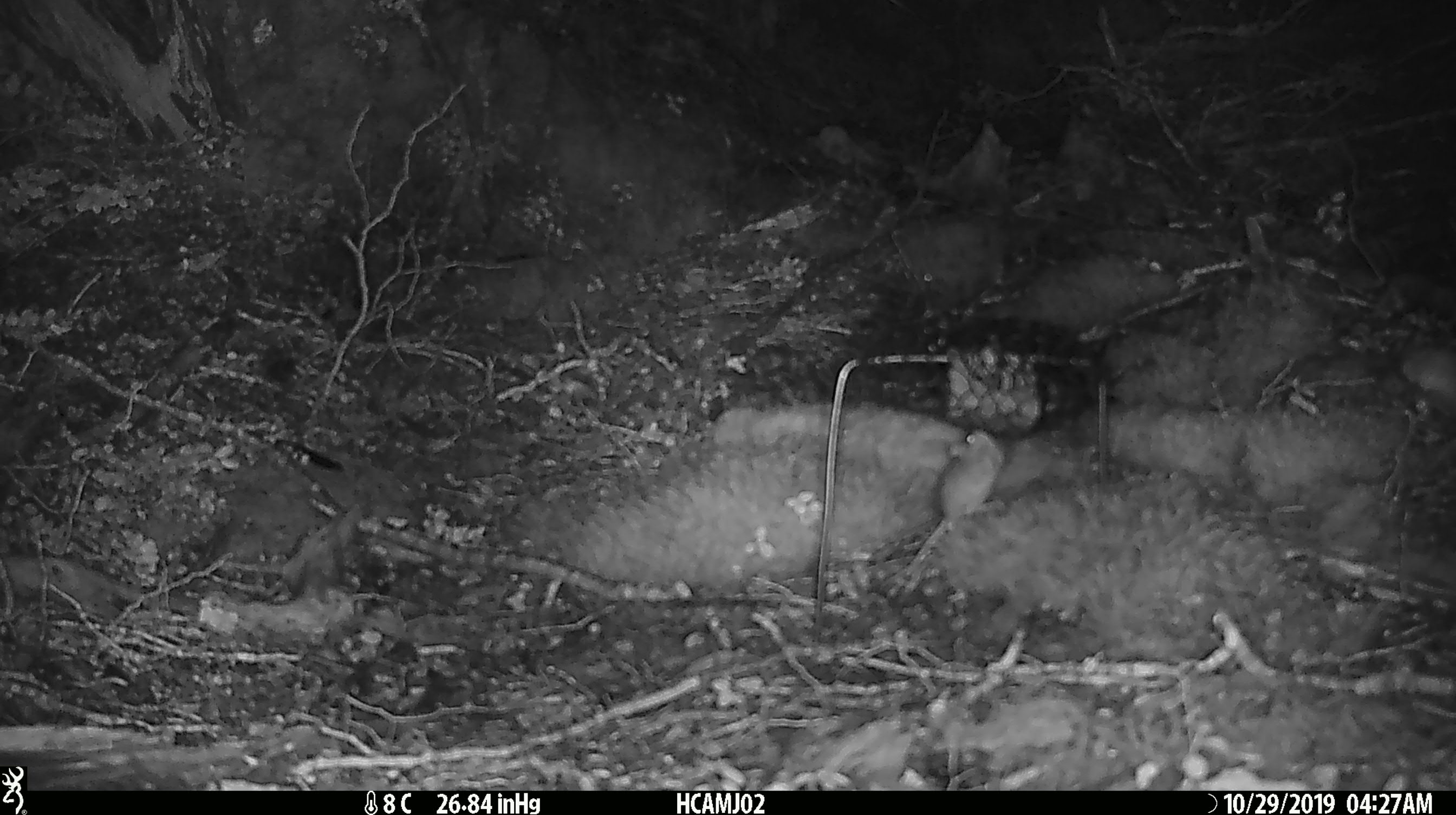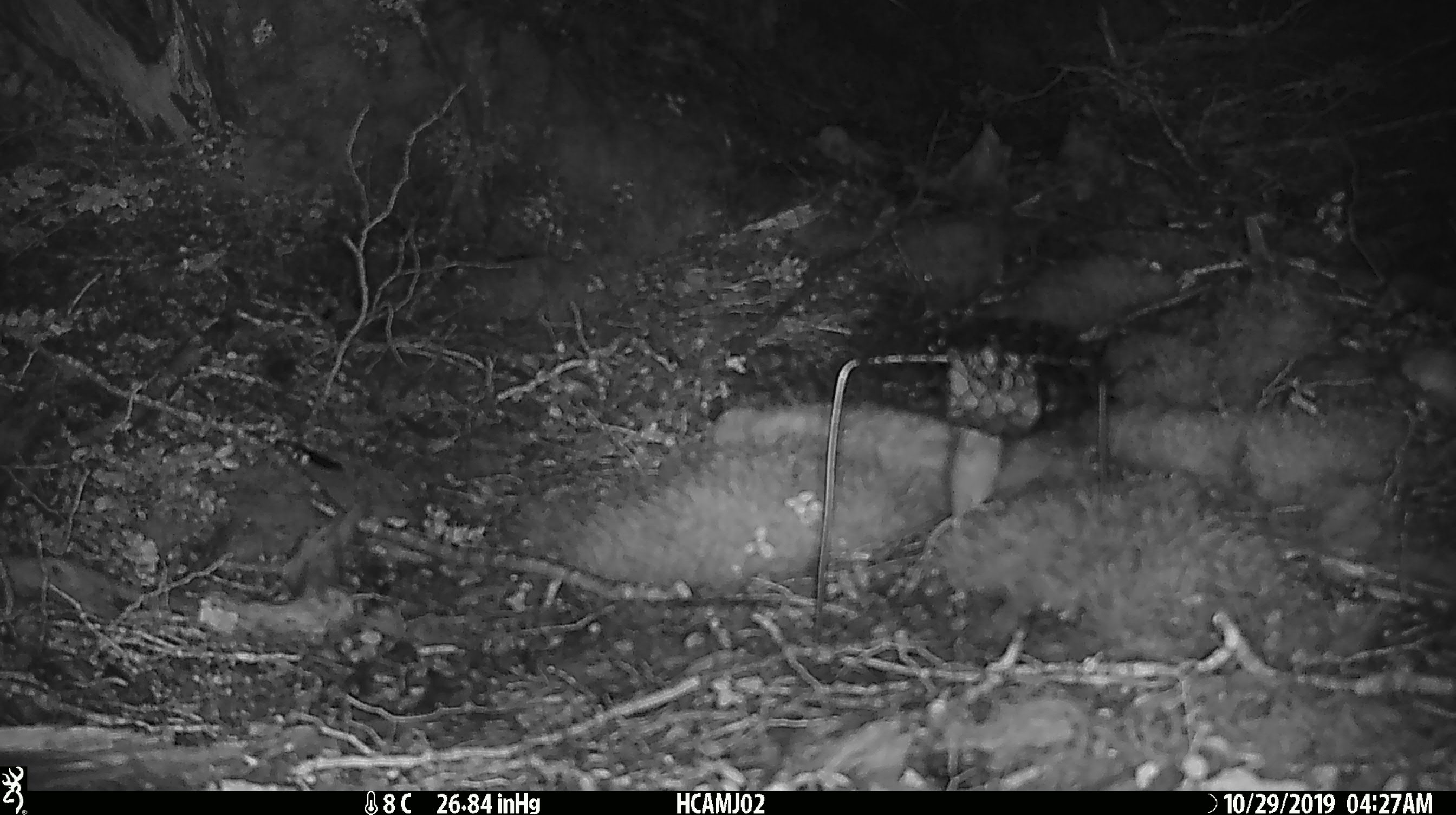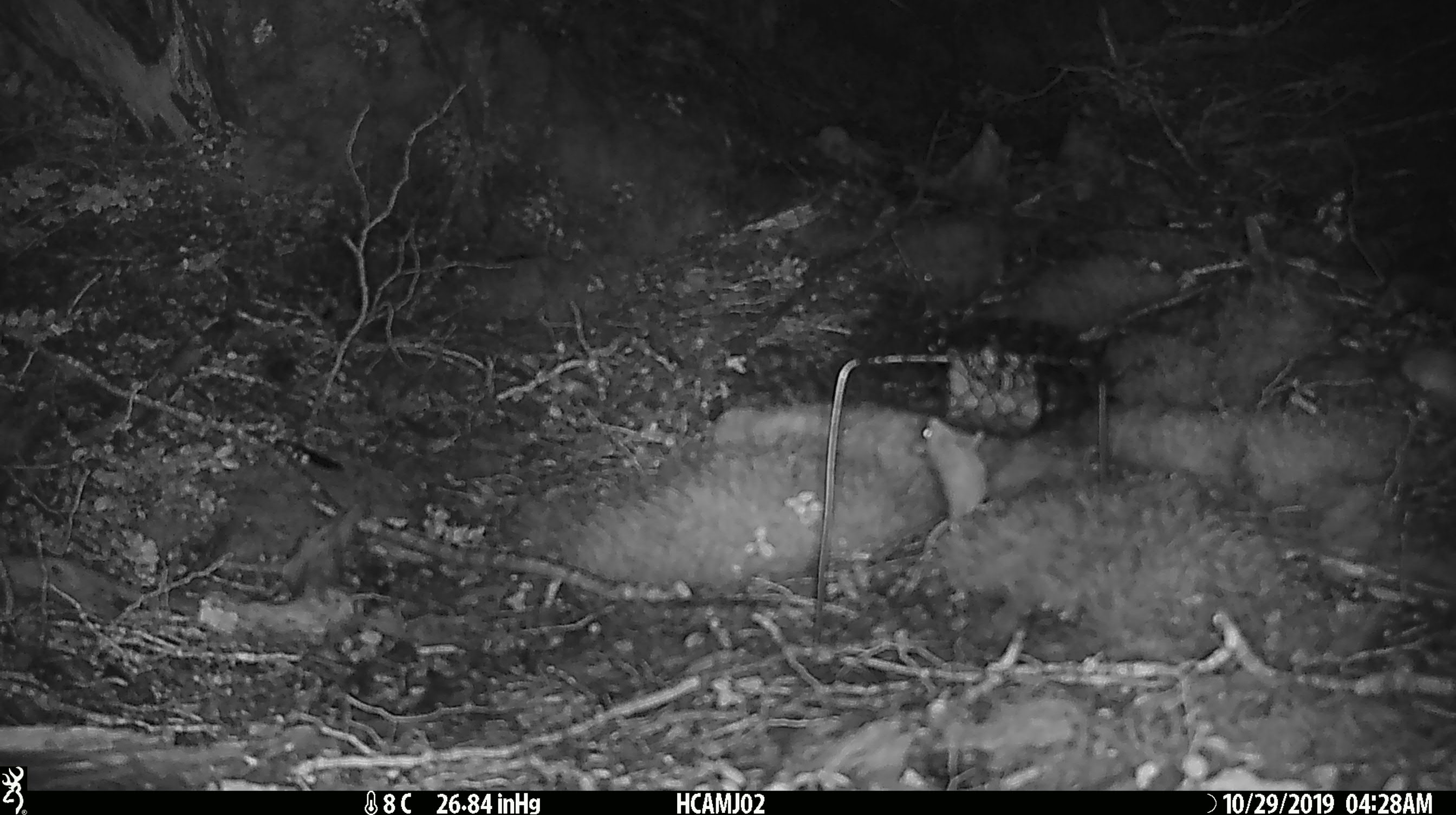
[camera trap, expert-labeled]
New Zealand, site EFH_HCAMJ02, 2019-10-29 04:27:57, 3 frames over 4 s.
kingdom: Animalia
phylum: Chordata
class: Mammalia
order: Rodentia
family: Muridae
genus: Mus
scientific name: Mus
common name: mouse